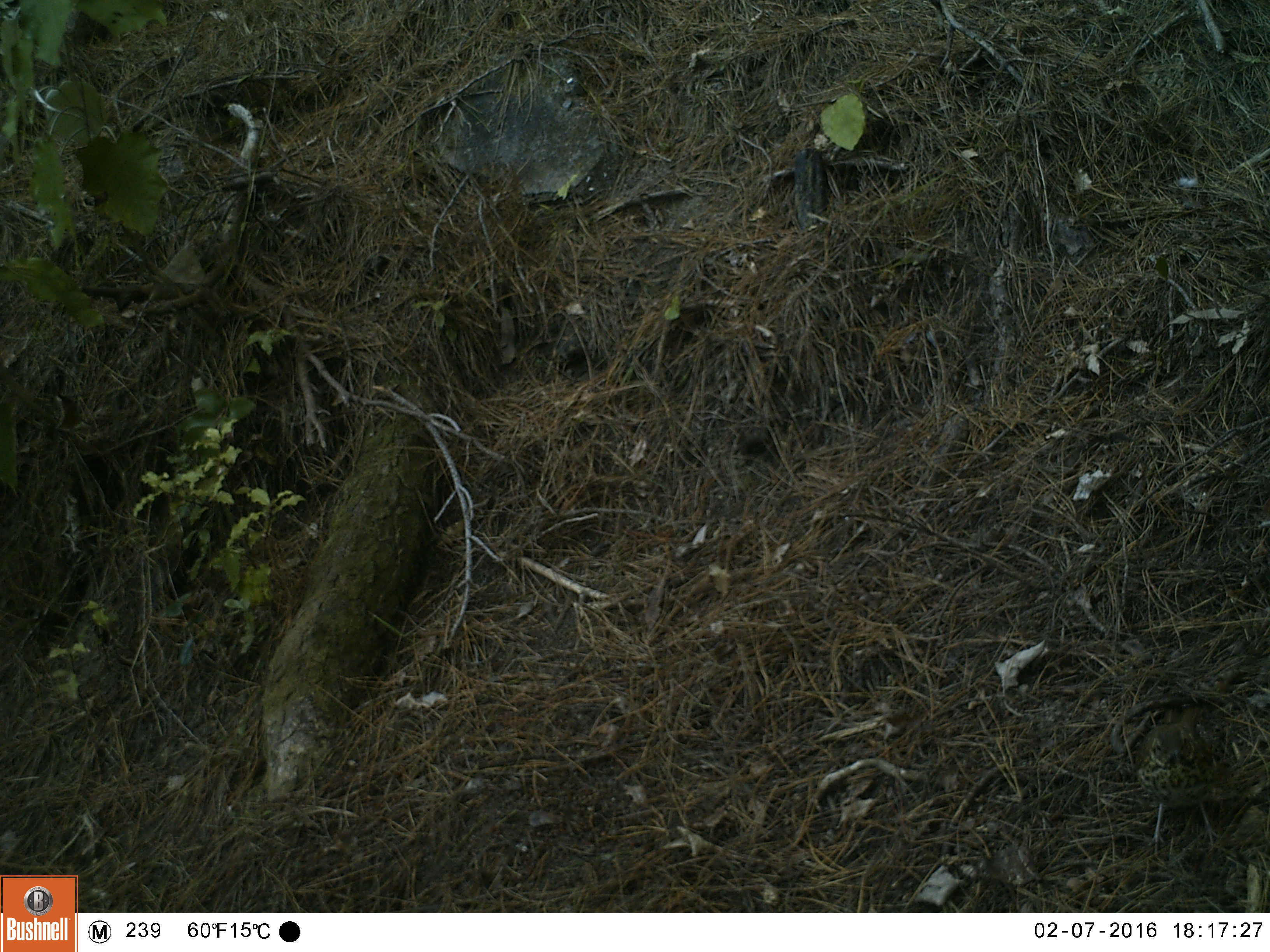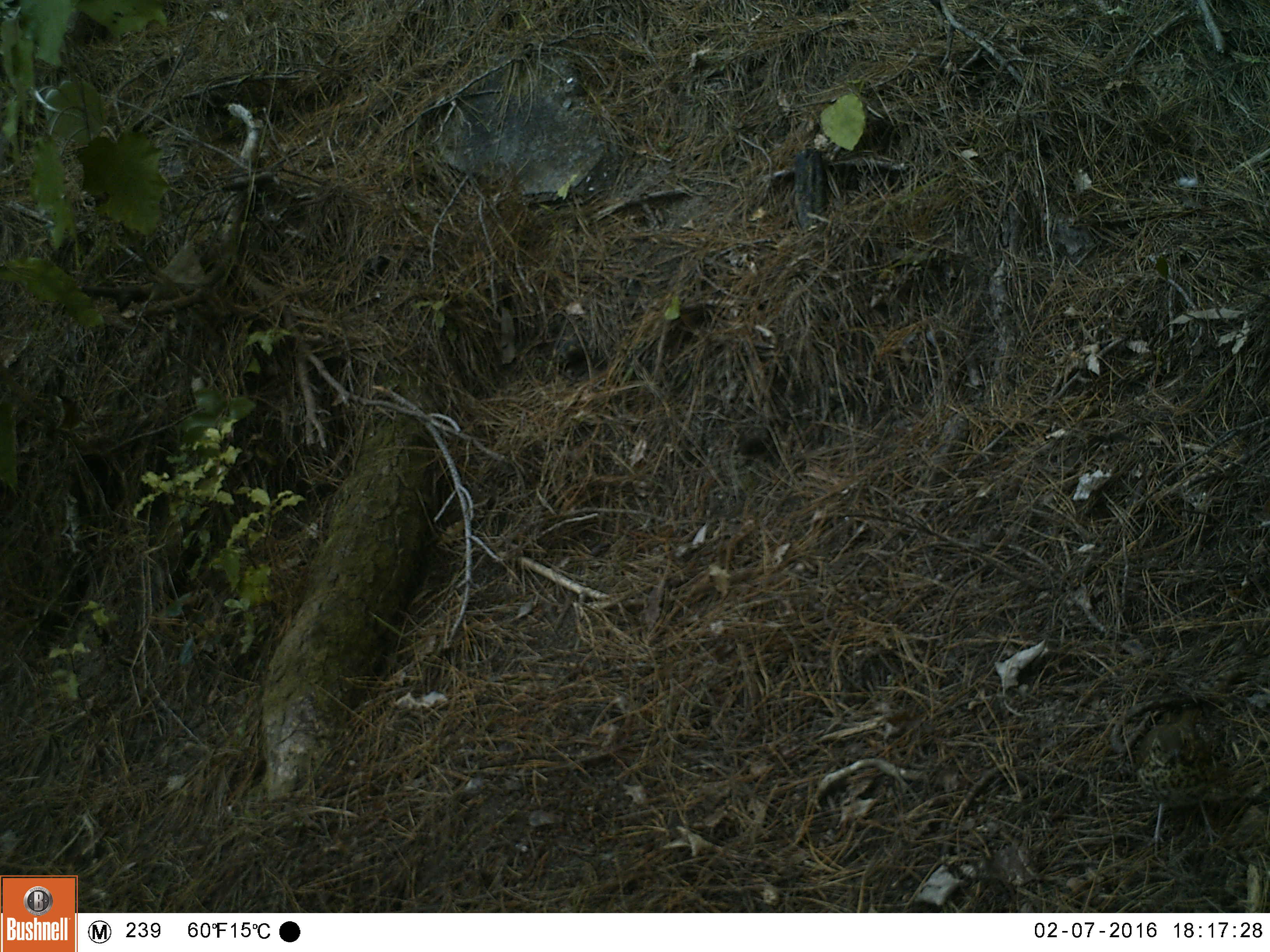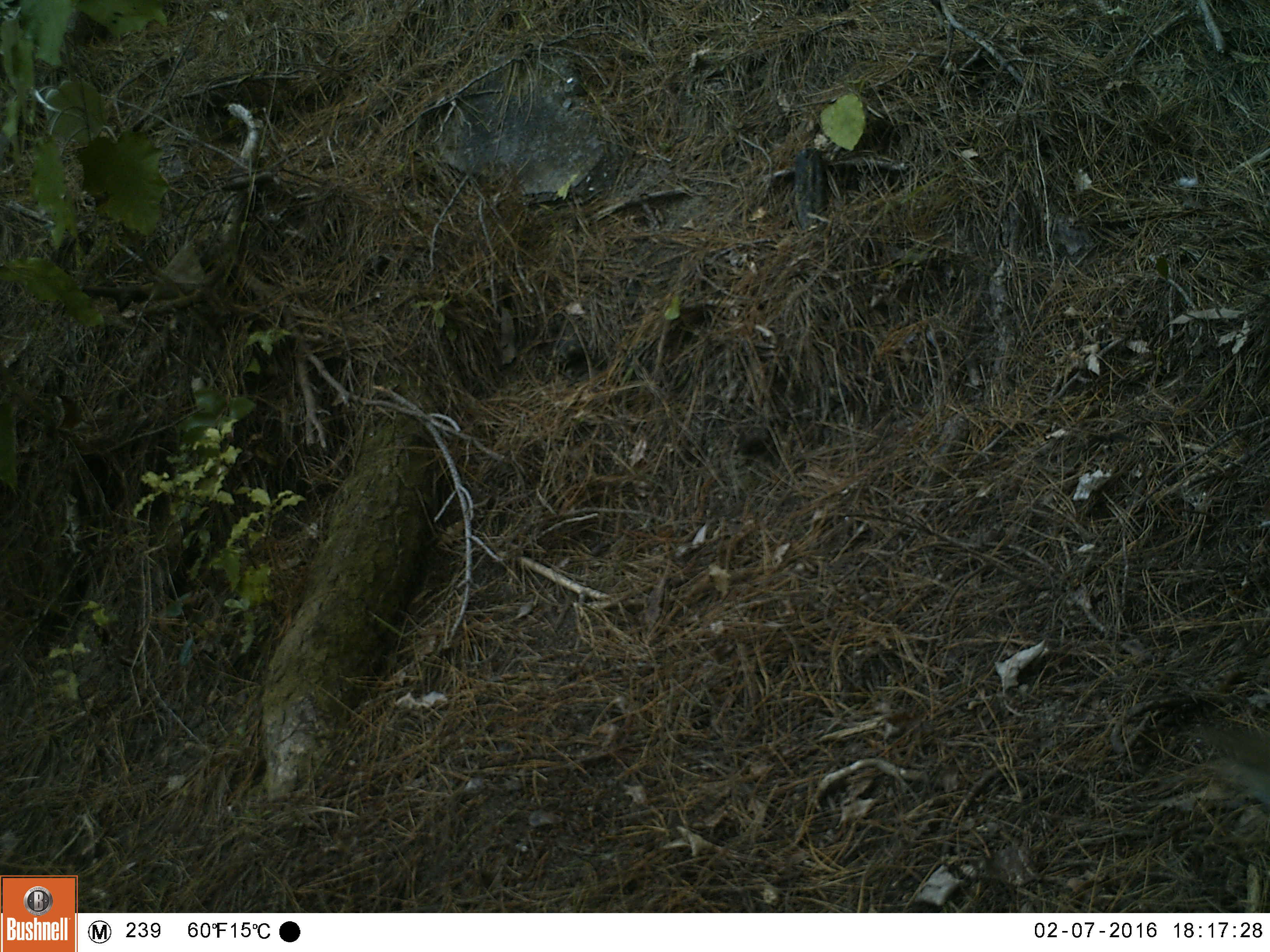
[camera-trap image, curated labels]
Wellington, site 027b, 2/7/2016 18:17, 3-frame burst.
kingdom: Animalia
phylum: Chordata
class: Aves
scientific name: Aves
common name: bird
Bird (Aves).